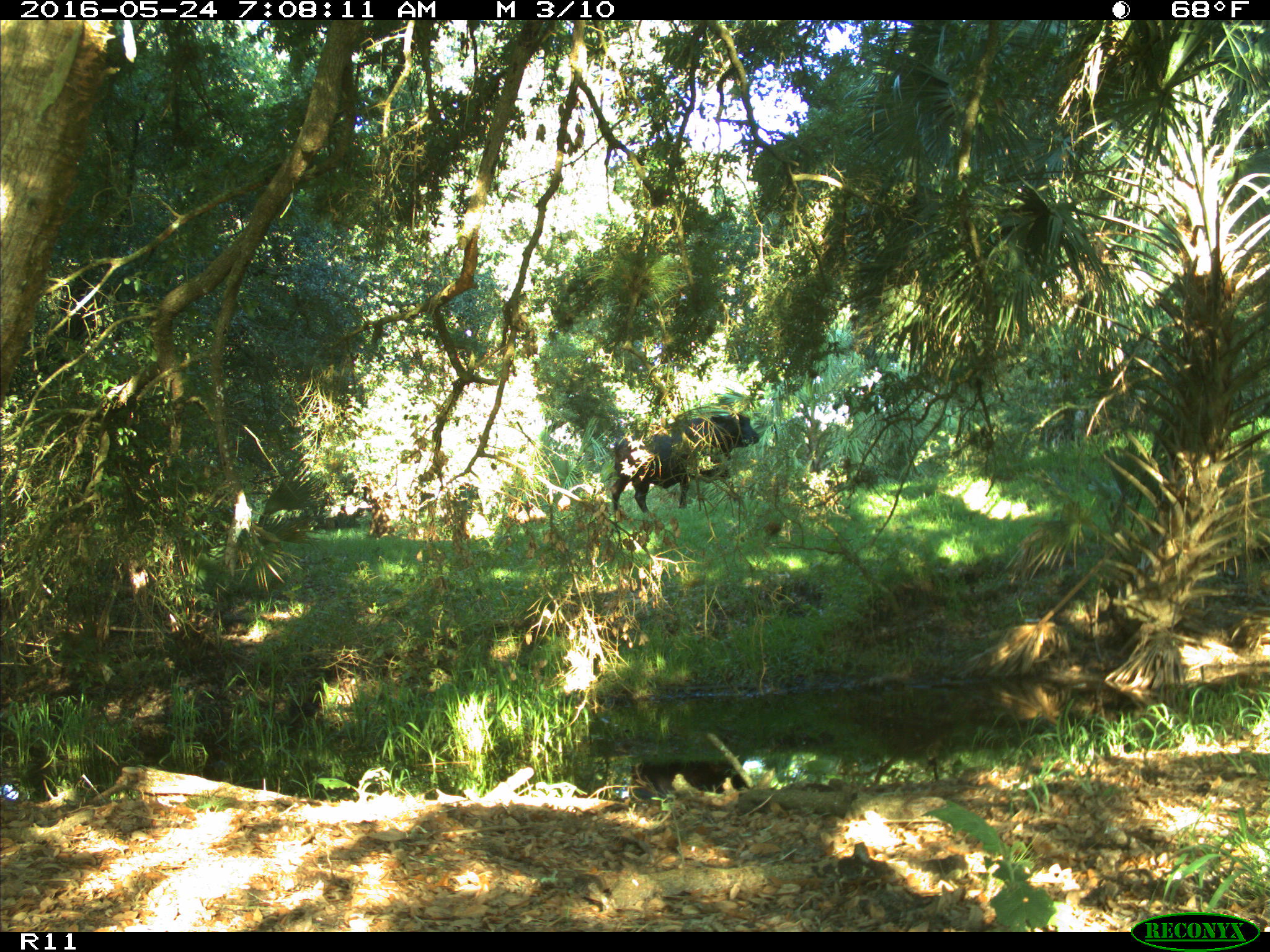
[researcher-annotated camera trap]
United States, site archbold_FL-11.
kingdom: Animalia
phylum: Chordata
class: Mammalia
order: Artiodactyla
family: Bovidae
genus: Bos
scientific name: Bos taurus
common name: domestic cow